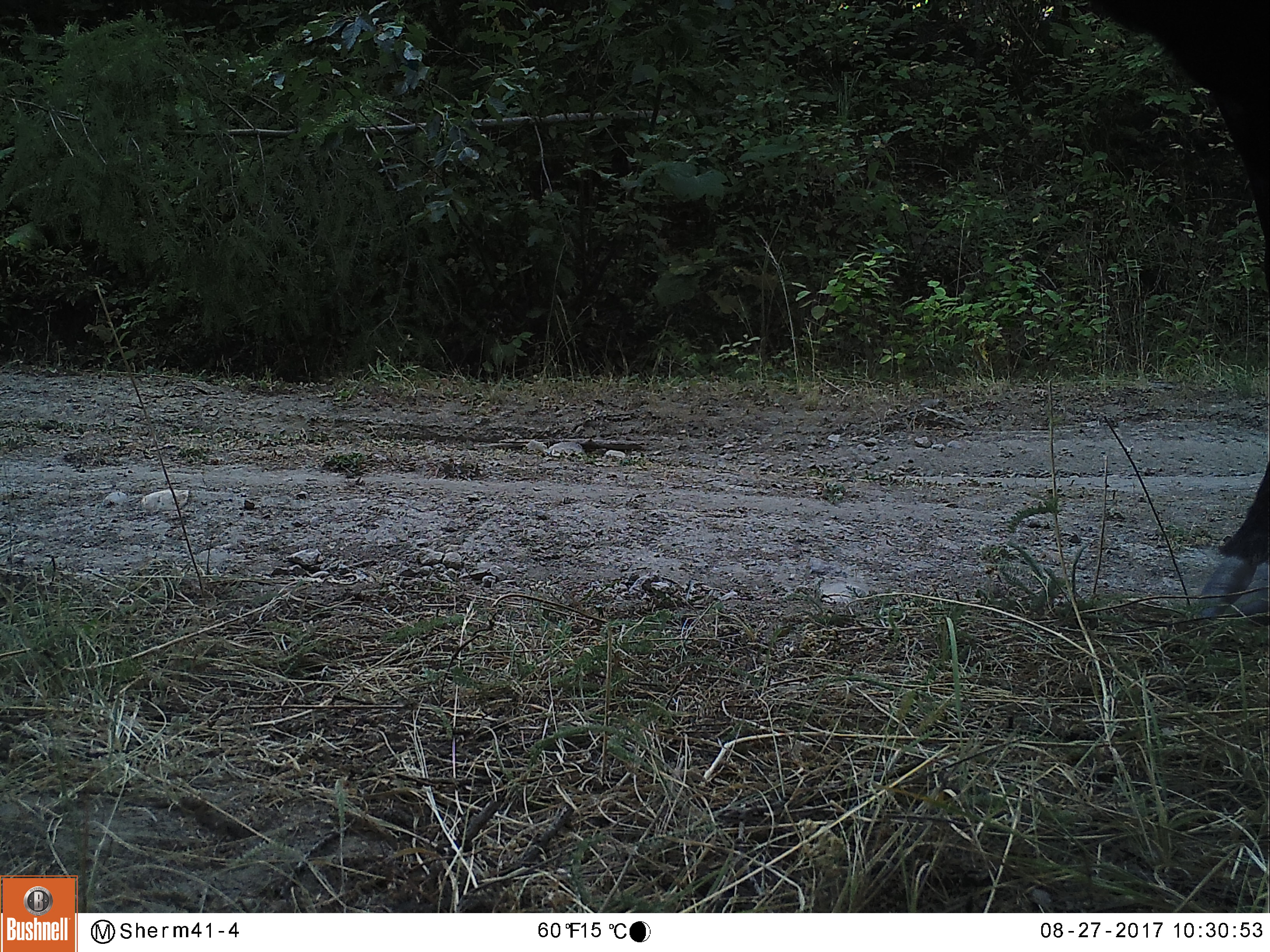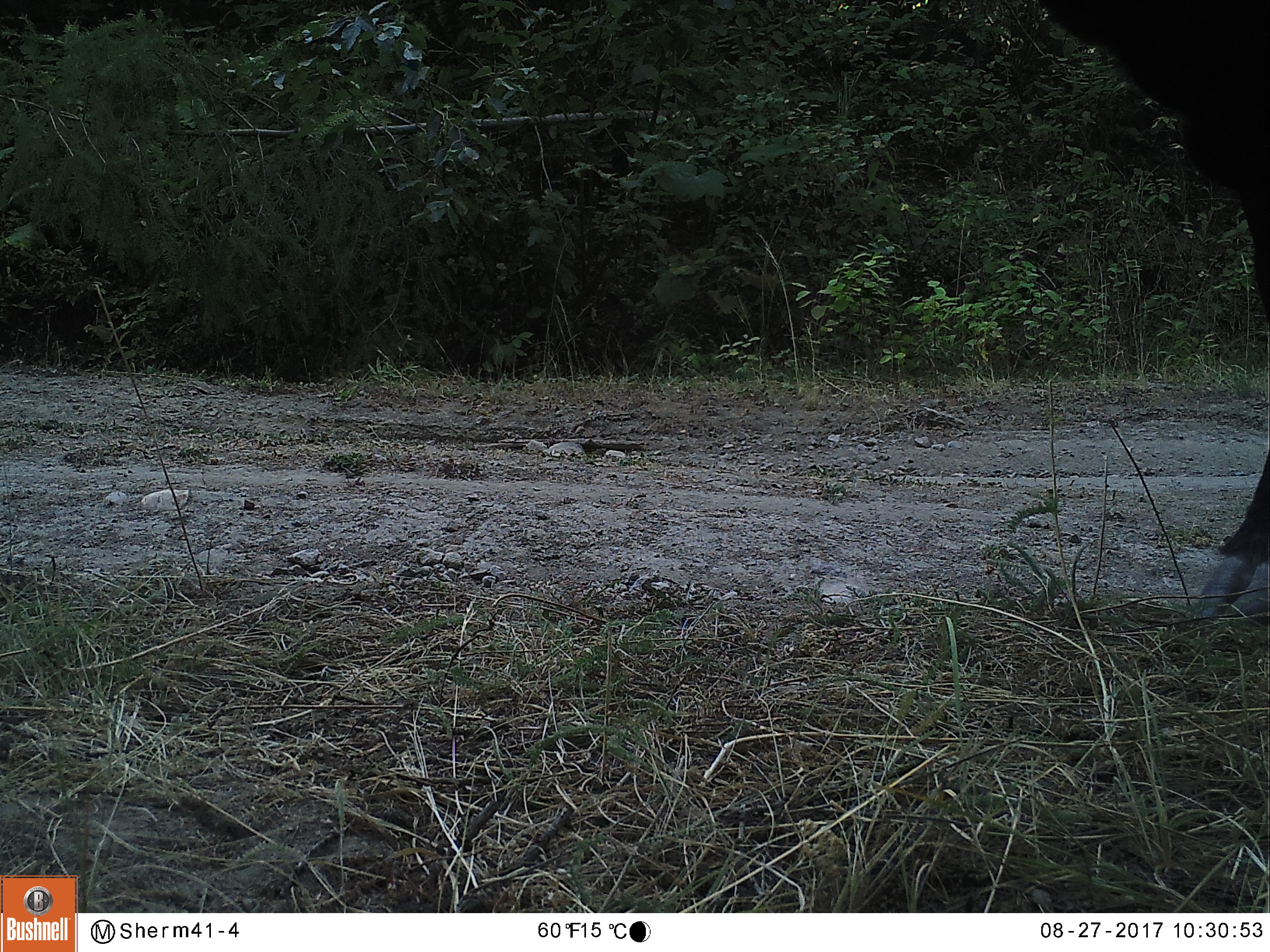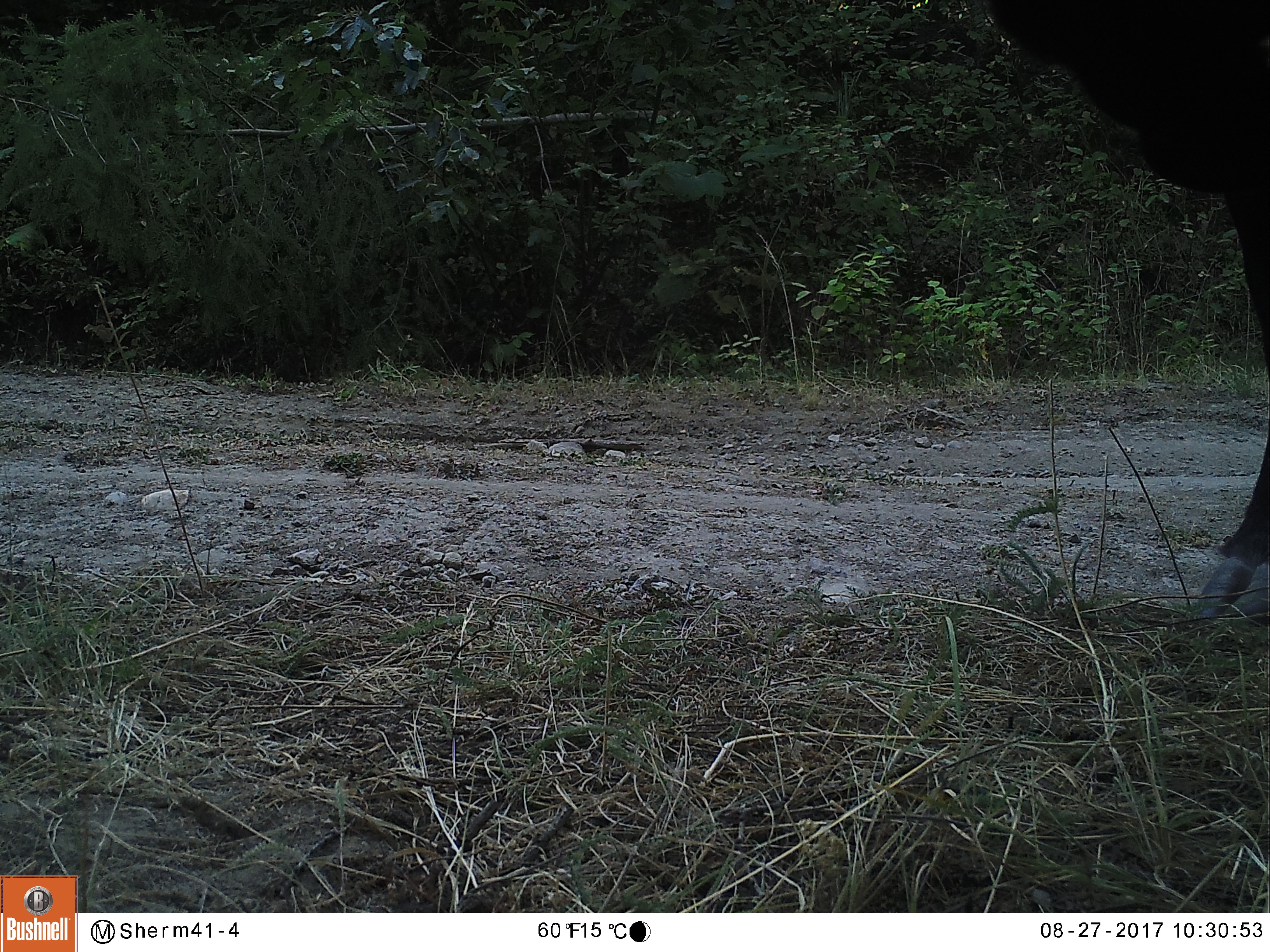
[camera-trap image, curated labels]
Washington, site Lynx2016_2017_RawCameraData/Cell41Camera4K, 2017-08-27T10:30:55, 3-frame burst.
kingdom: Animalia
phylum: Chordata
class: Mammalia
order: Artiodactyla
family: Bovidae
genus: Bos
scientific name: Bos taurus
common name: domestic cattle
Domestic cattle (Bos taurus). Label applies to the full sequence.